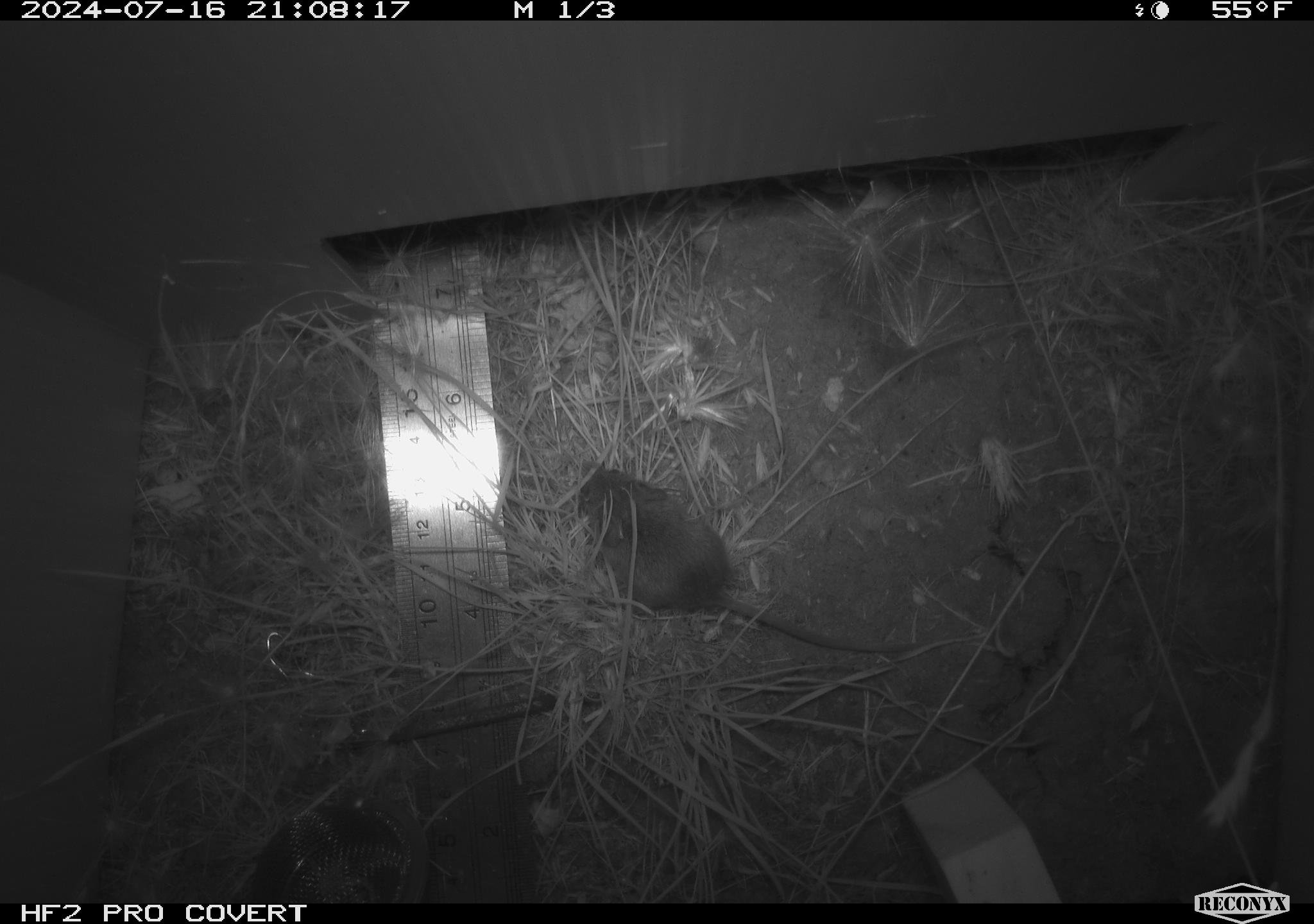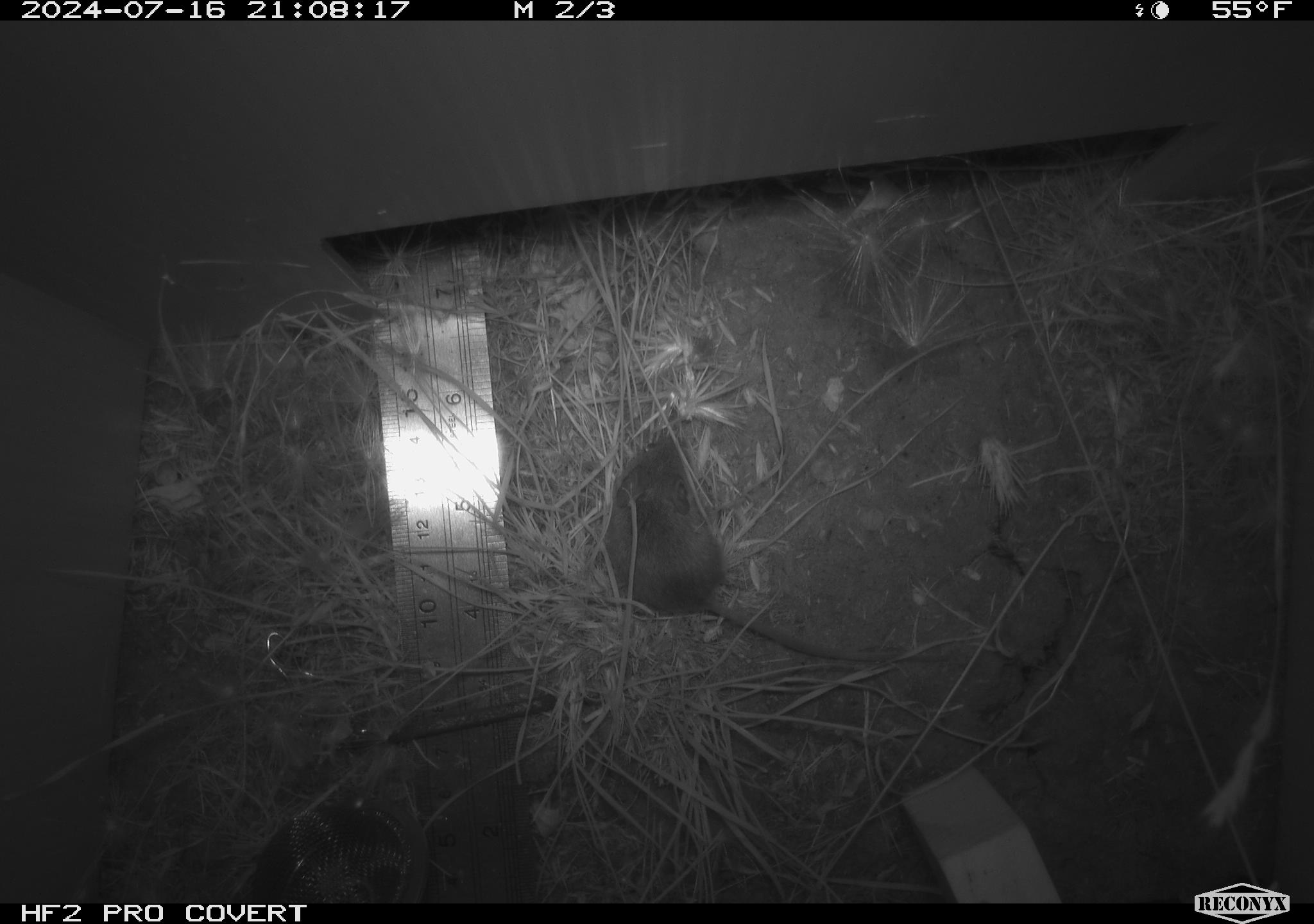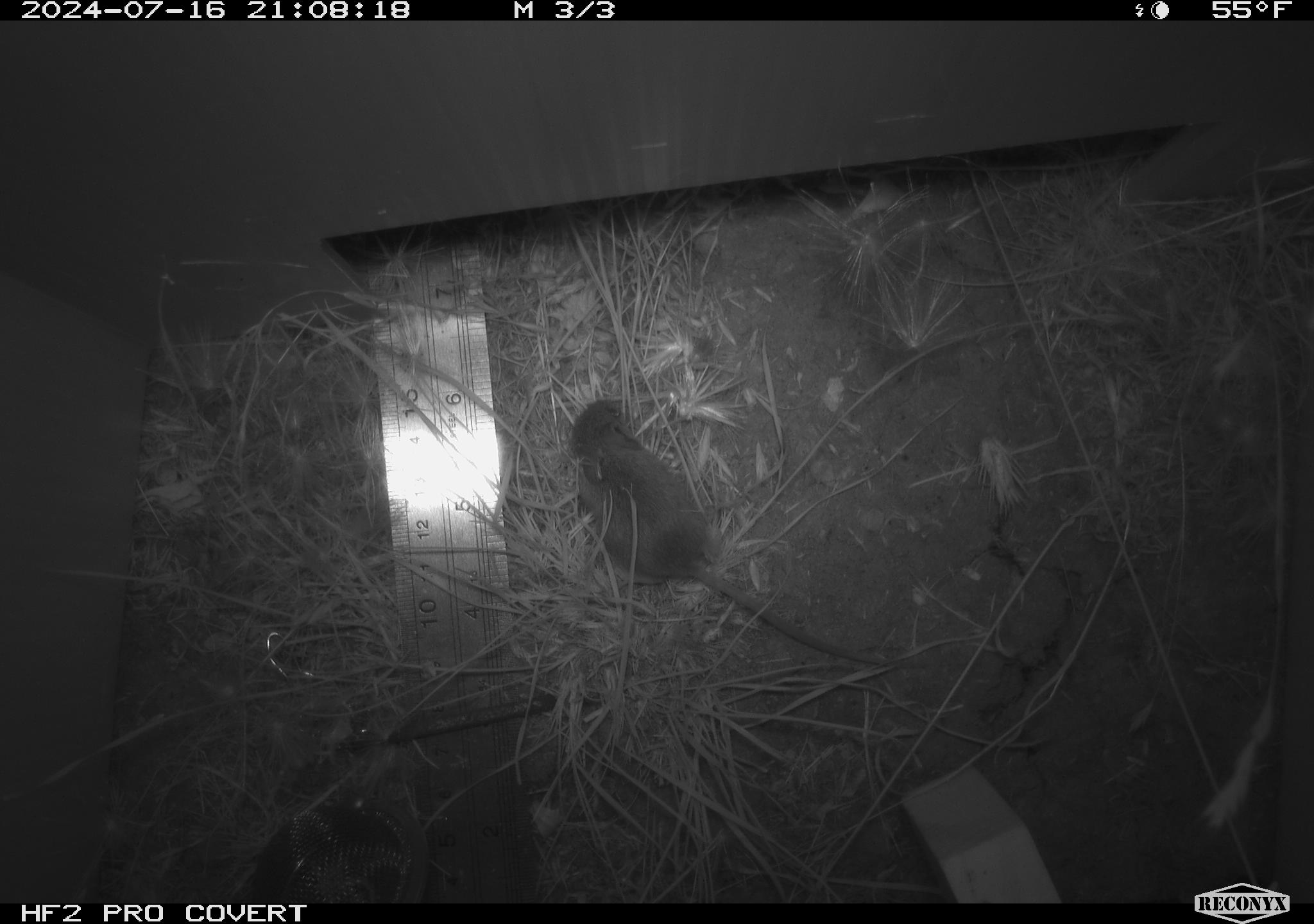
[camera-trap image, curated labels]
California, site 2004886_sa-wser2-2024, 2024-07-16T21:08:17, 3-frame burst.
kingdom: Animalia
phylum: Chordata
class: Mammalia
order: Rodentia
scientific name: Rodentia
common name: mouse species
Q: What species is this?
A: Mouse species (Rodentia).